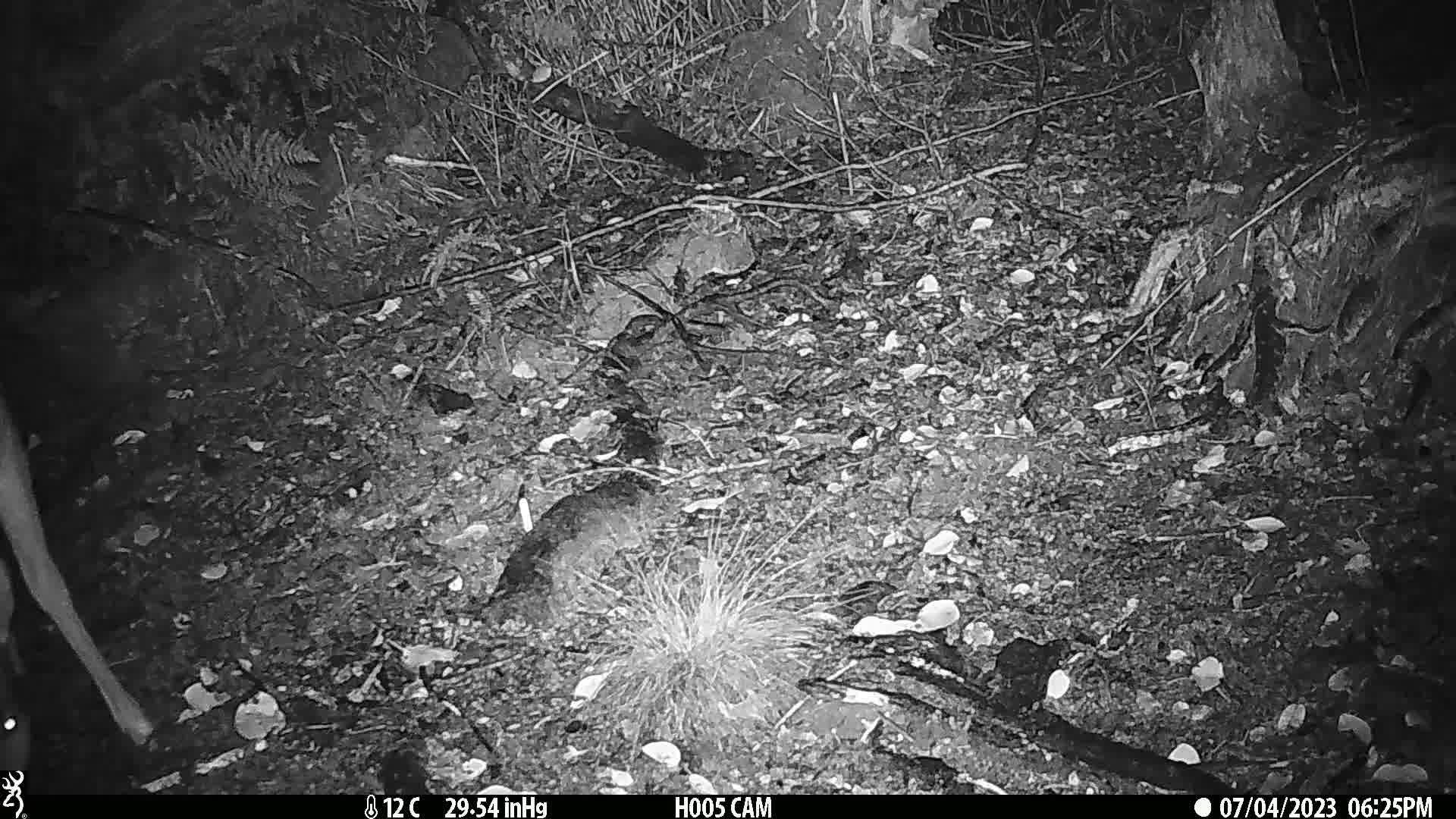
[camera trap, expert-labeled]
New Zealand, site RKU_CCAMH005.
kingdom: Animalia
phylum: Chordata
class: Mammalia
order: Artiodactyla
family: Cervidae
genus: Odocoileus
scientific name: Odocoileus virginianus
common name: white-tailed deer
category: white tailed deer